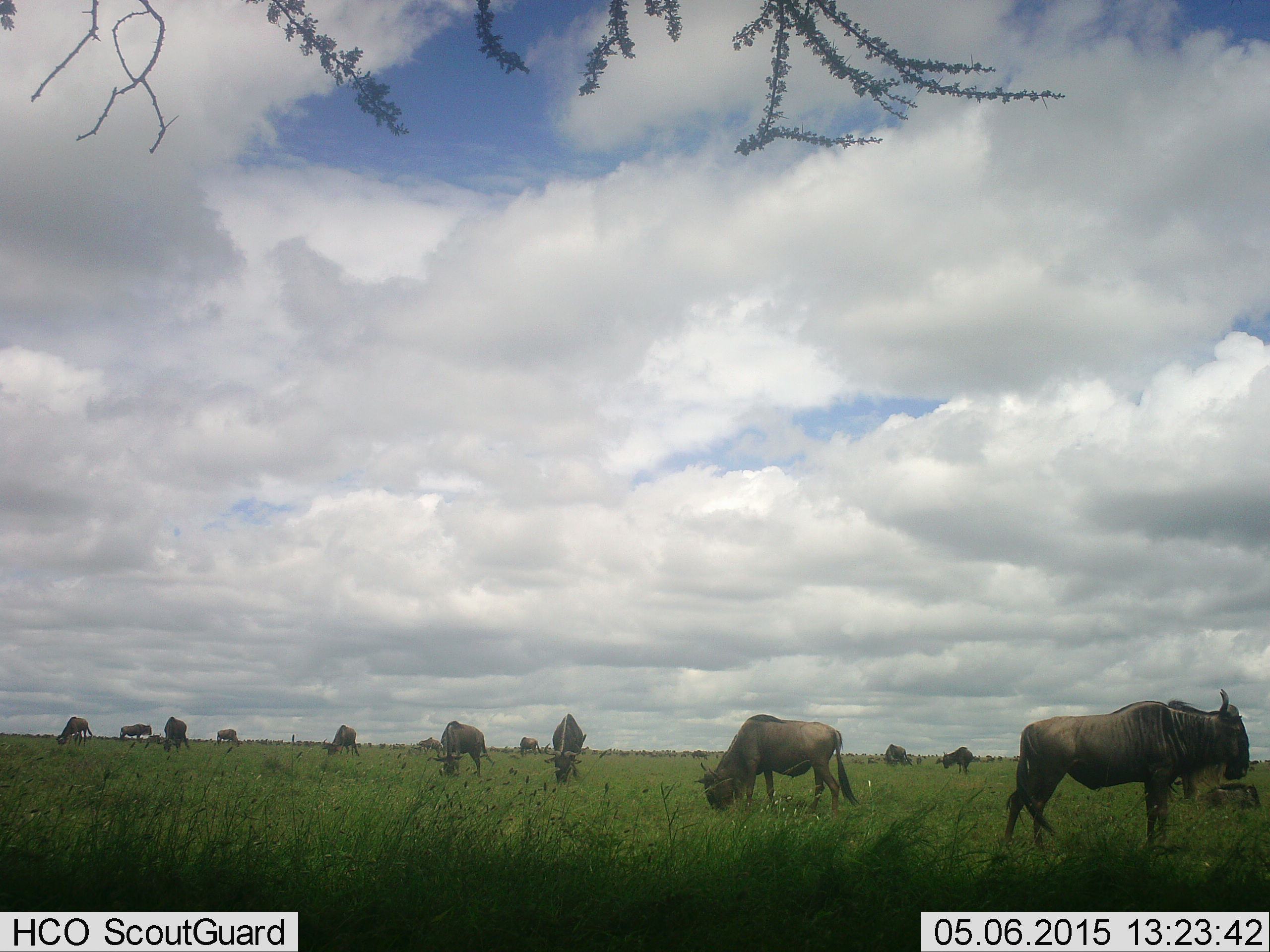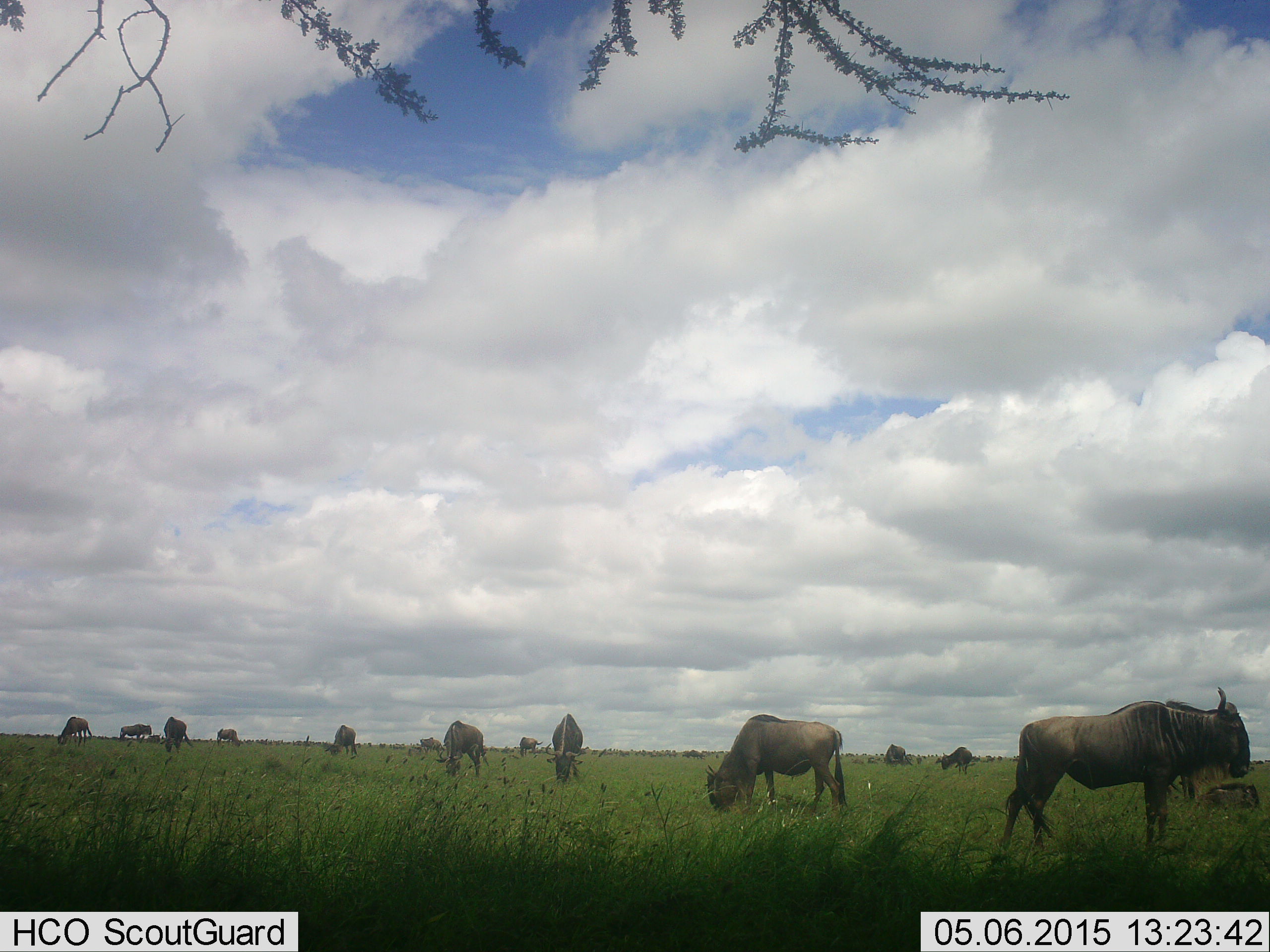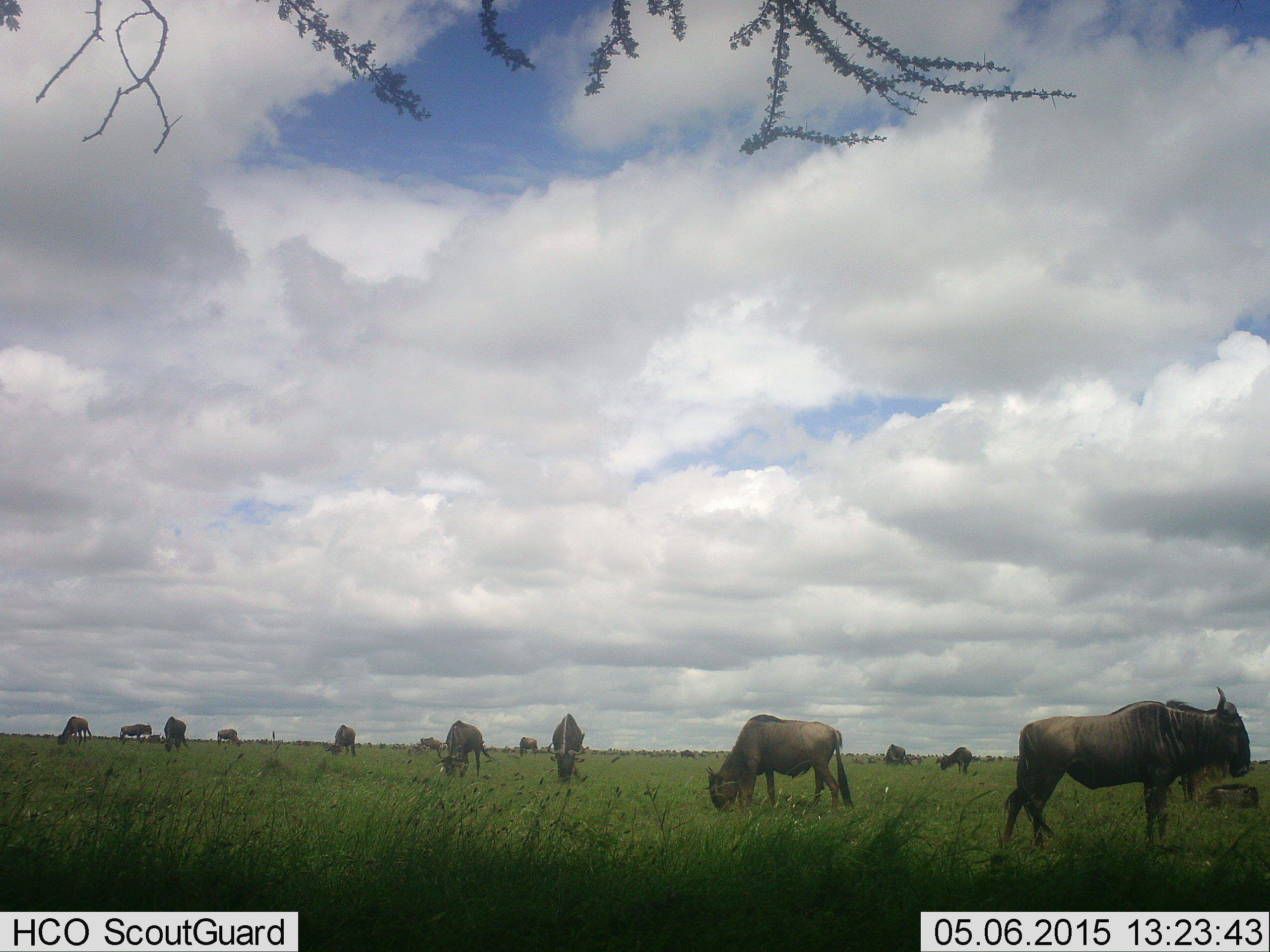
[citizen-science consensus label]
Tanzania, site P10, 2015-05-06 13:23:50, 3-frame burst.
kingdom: Animalia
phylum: Chordata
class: Mammalia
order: Artiodactyla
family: Bovidae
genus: Connochaetes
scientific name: Connochaetes taurinus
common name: blue wildebeest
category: wildebeest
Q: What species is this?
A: Wildebeest (blue wildebeest) (Connochaetes taurinus).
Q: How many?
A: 11-50.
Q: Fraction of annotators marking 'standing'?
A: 100%.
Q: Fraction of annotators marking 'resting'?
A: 0%.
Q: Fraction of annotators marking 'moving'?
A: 20%.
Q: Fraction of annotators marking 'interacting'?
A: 0%.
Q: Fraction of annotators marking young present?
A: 0%.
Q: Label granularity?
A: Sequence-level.